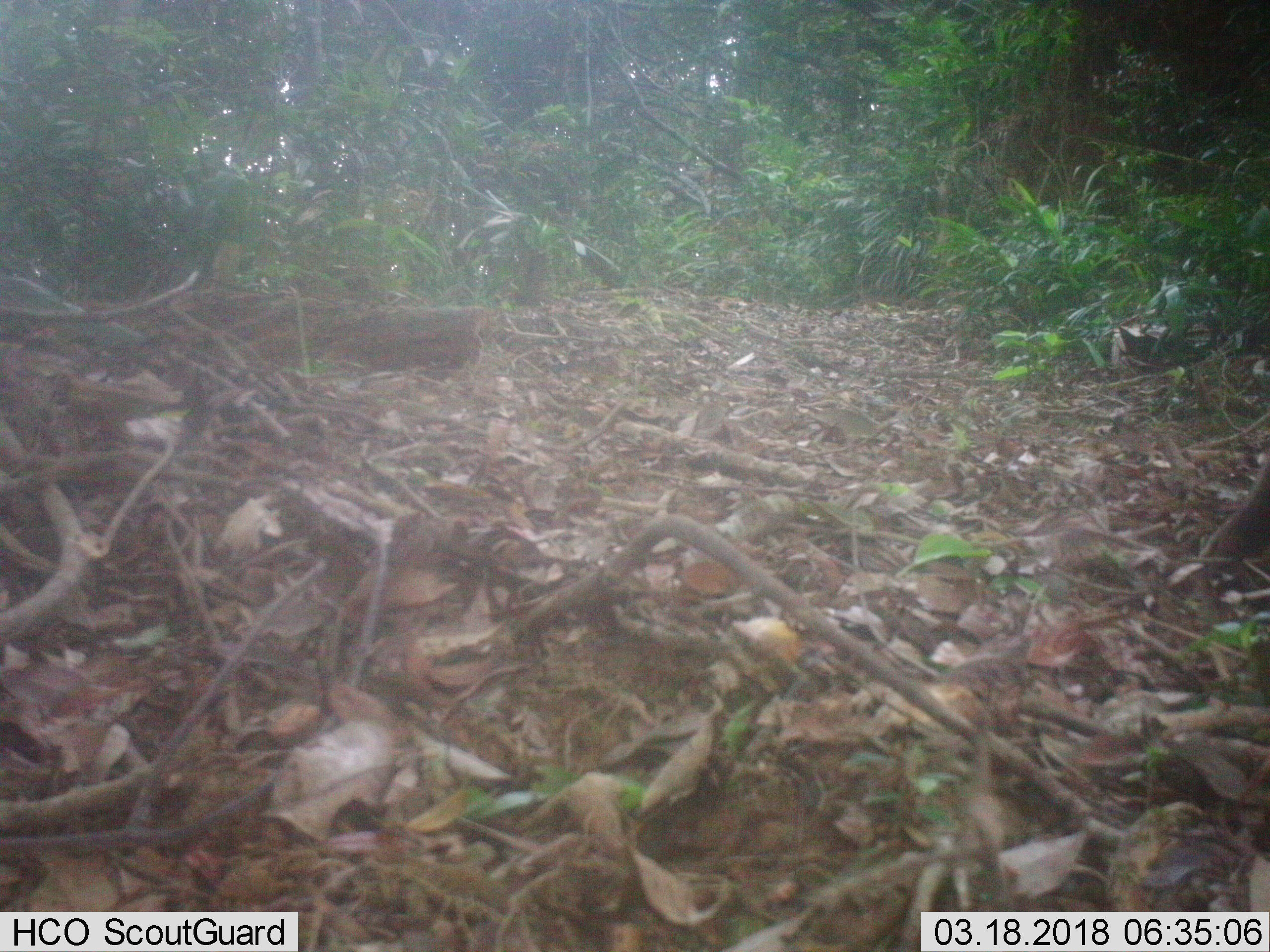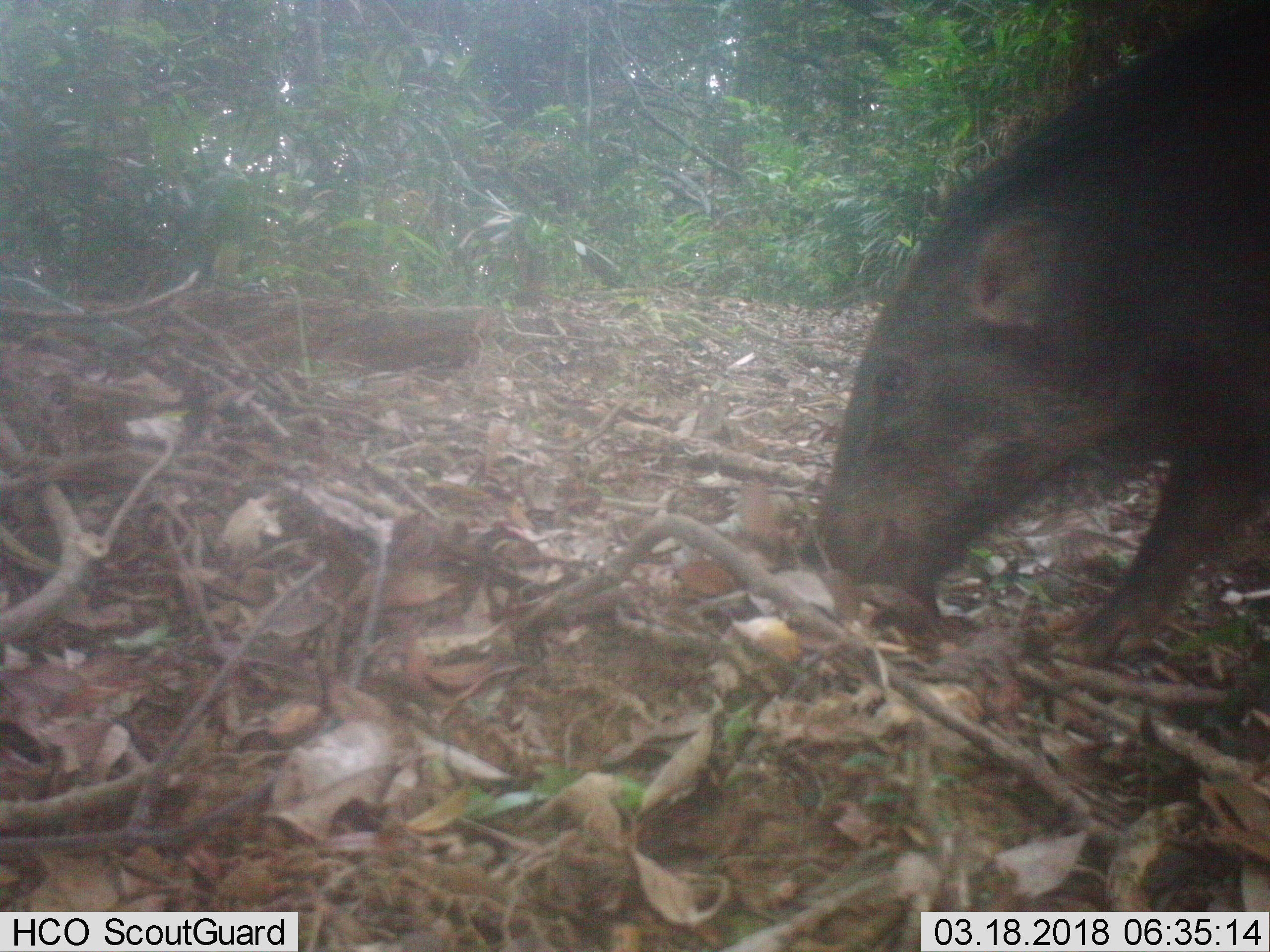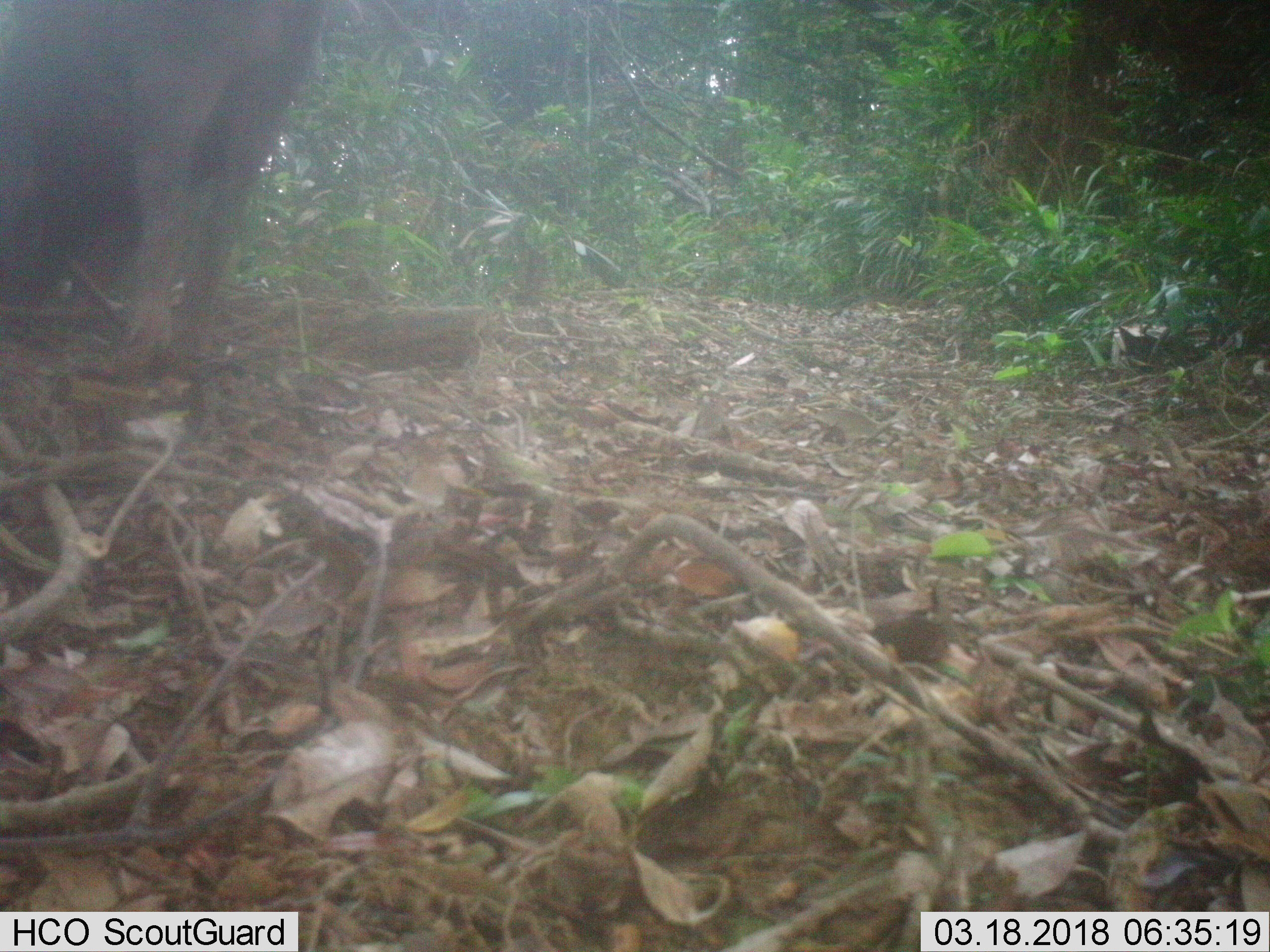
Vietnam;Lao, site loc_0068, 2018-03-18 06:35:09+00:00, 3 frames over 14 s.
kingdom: Animalia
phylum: Chordata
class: Mammalia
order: Artiodactyla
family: Suidae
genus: Sus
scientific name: Sus scrofa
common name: eurasian wild pig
Eurasian wild pig (Sus scrofa). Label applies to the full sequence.